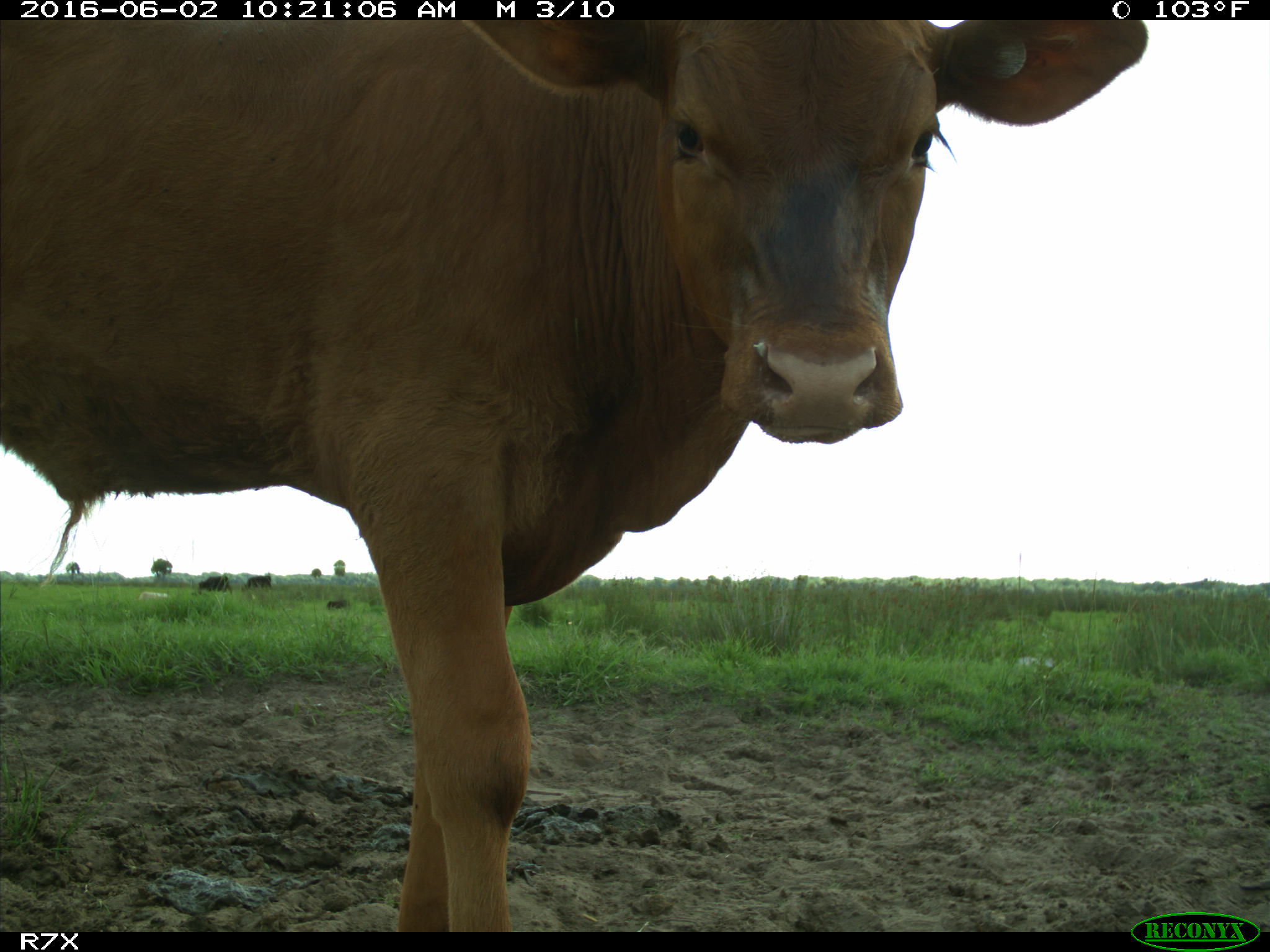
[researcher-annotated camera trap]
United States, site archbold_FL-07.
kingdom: Animalia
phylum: Chordata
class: Mammalia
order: Artiodactyla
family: Bovidae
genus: Bos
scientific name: Bos taurus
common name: domestic cow